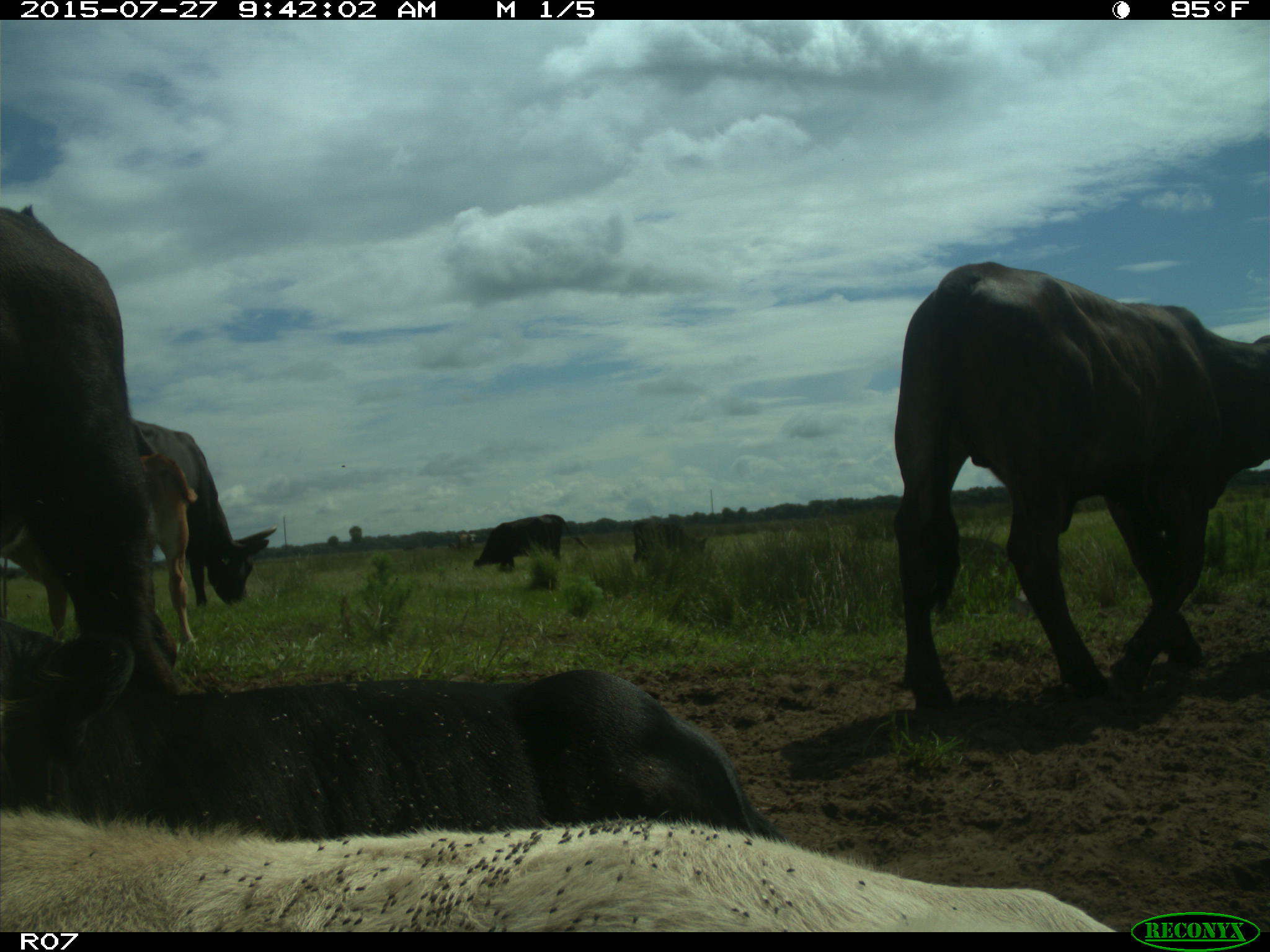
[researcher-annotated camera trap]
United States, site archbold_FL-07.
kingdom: Animalia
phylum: Chordata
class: Mammalia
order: Artiodactyla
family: Bovidae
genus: Bos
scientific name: Bos taurus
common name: domestic cow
Bos taurus (domestic cow).